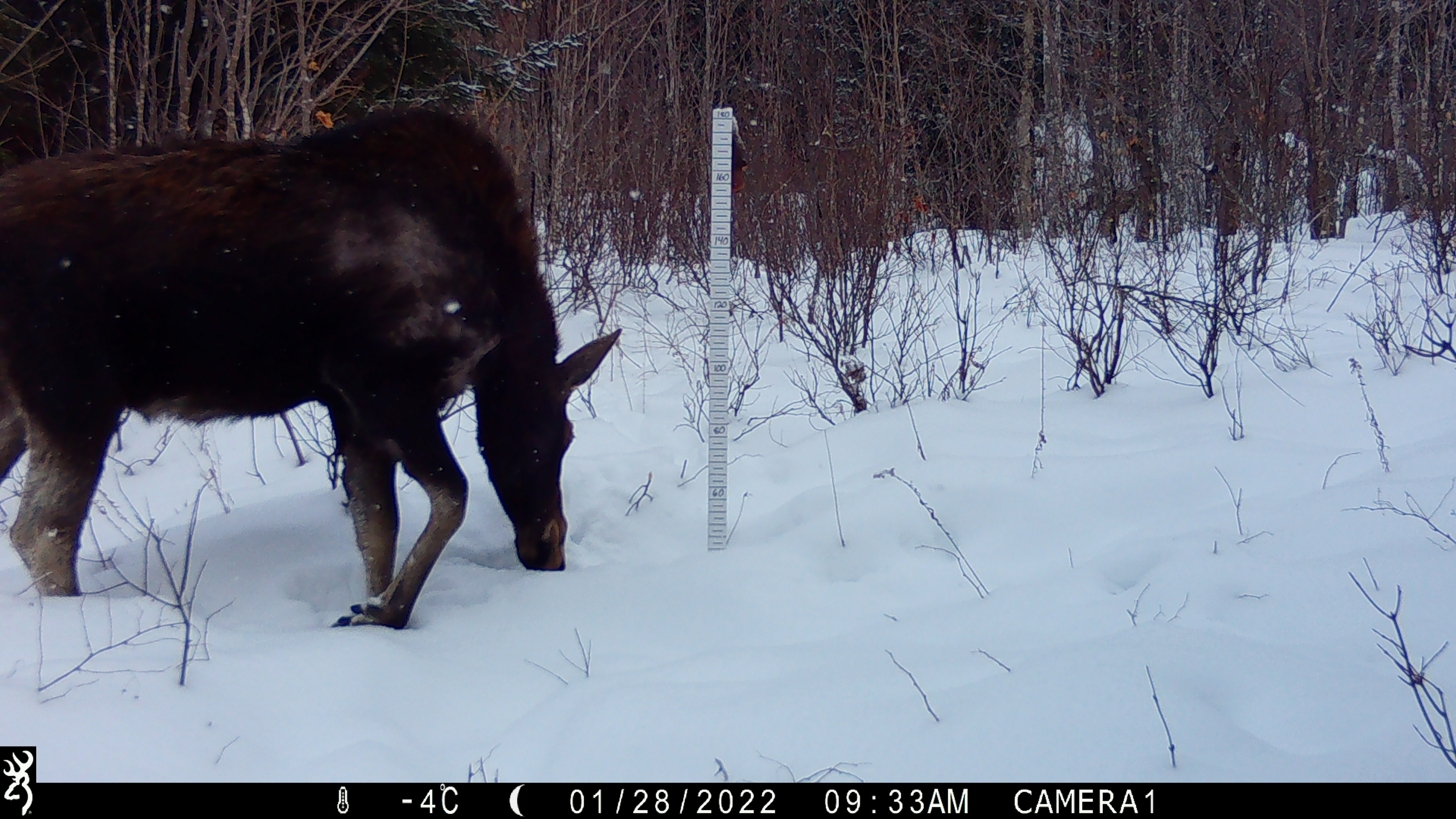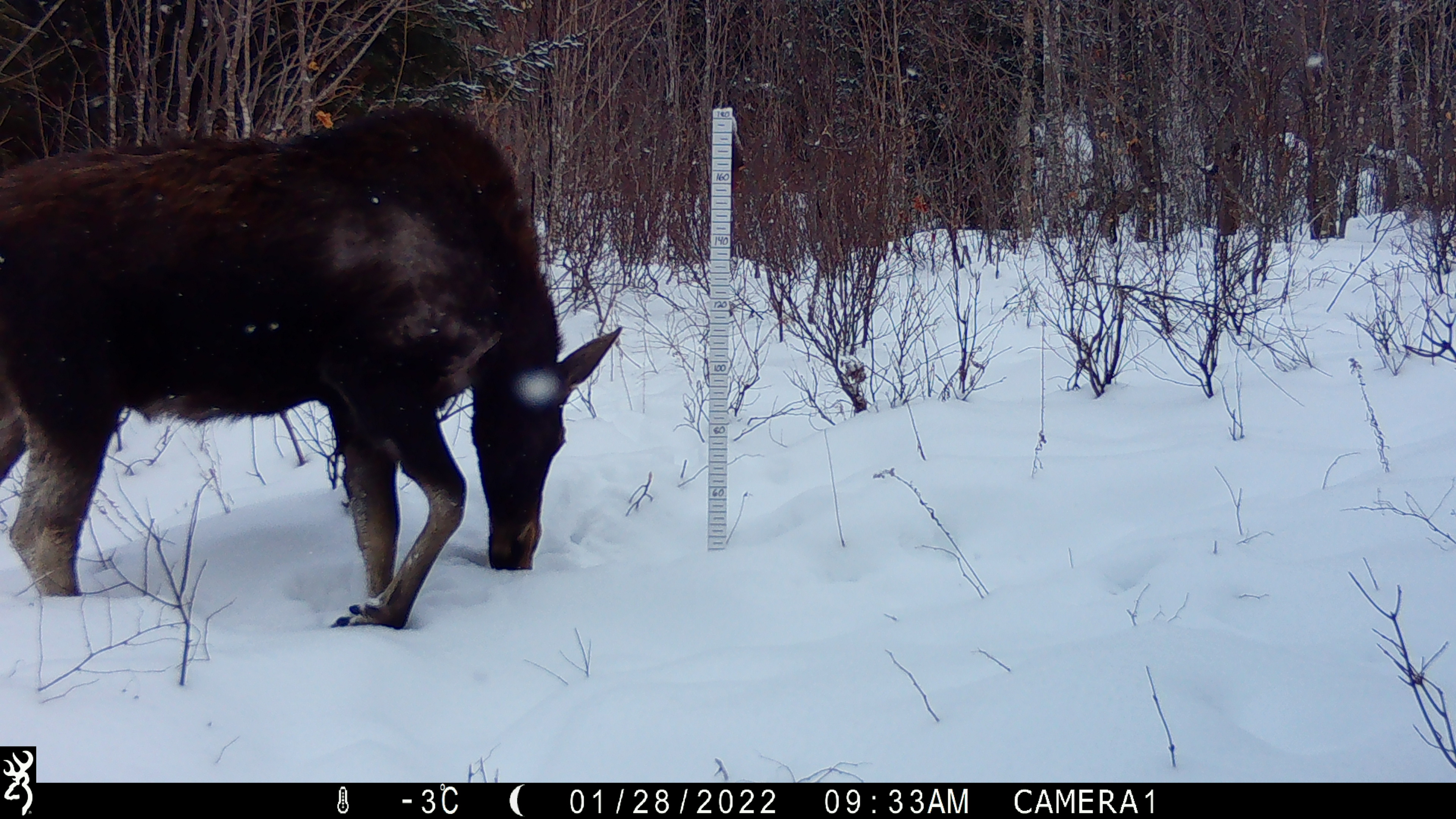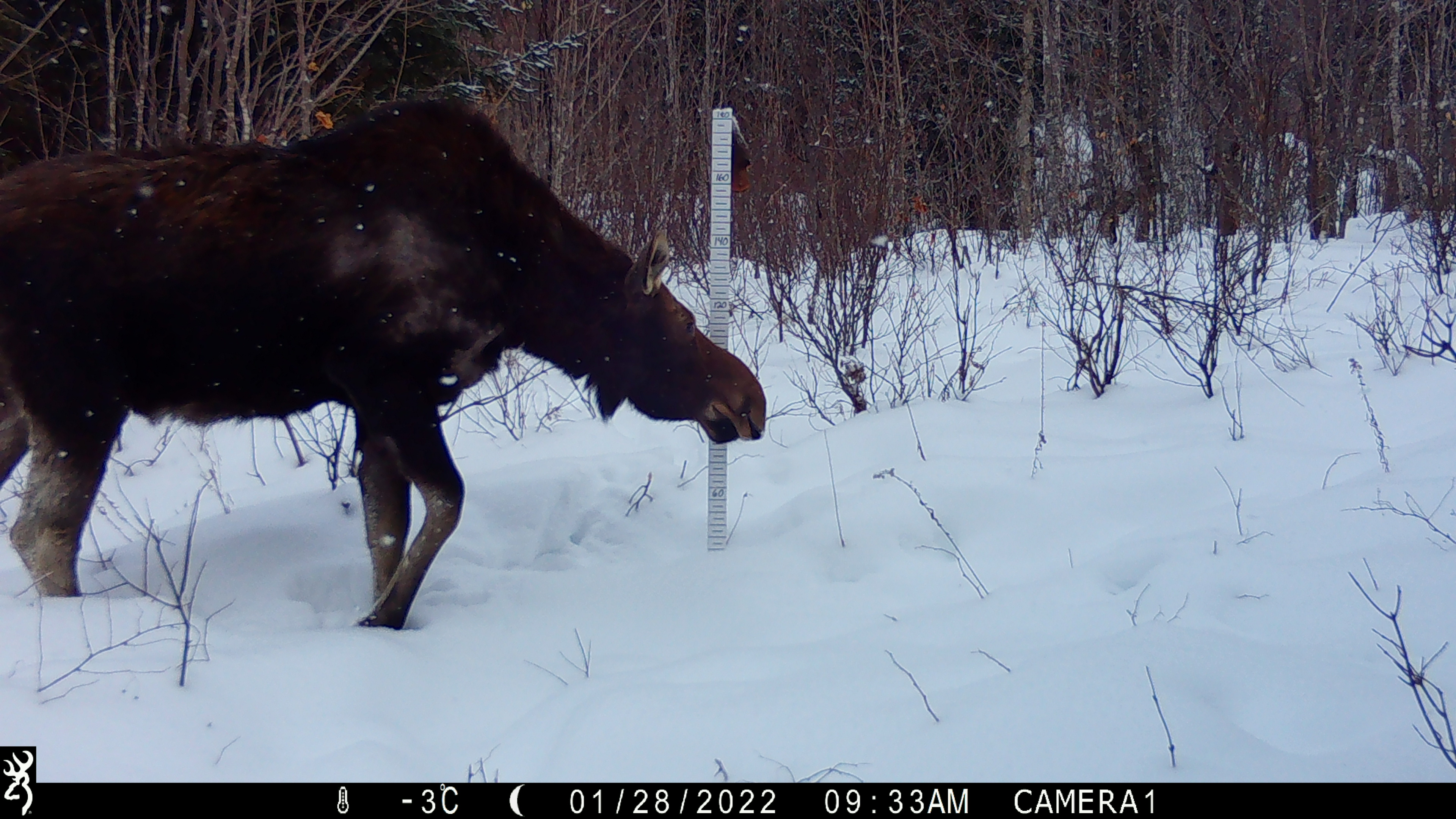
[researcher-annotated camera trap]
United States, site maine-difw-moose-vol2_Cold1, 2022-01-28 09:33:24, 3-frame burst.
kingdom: Animalia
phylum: Chordata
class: Mammalia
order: Artiodactyla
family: Cervidae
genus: Alces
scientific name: Alces alces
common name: moose